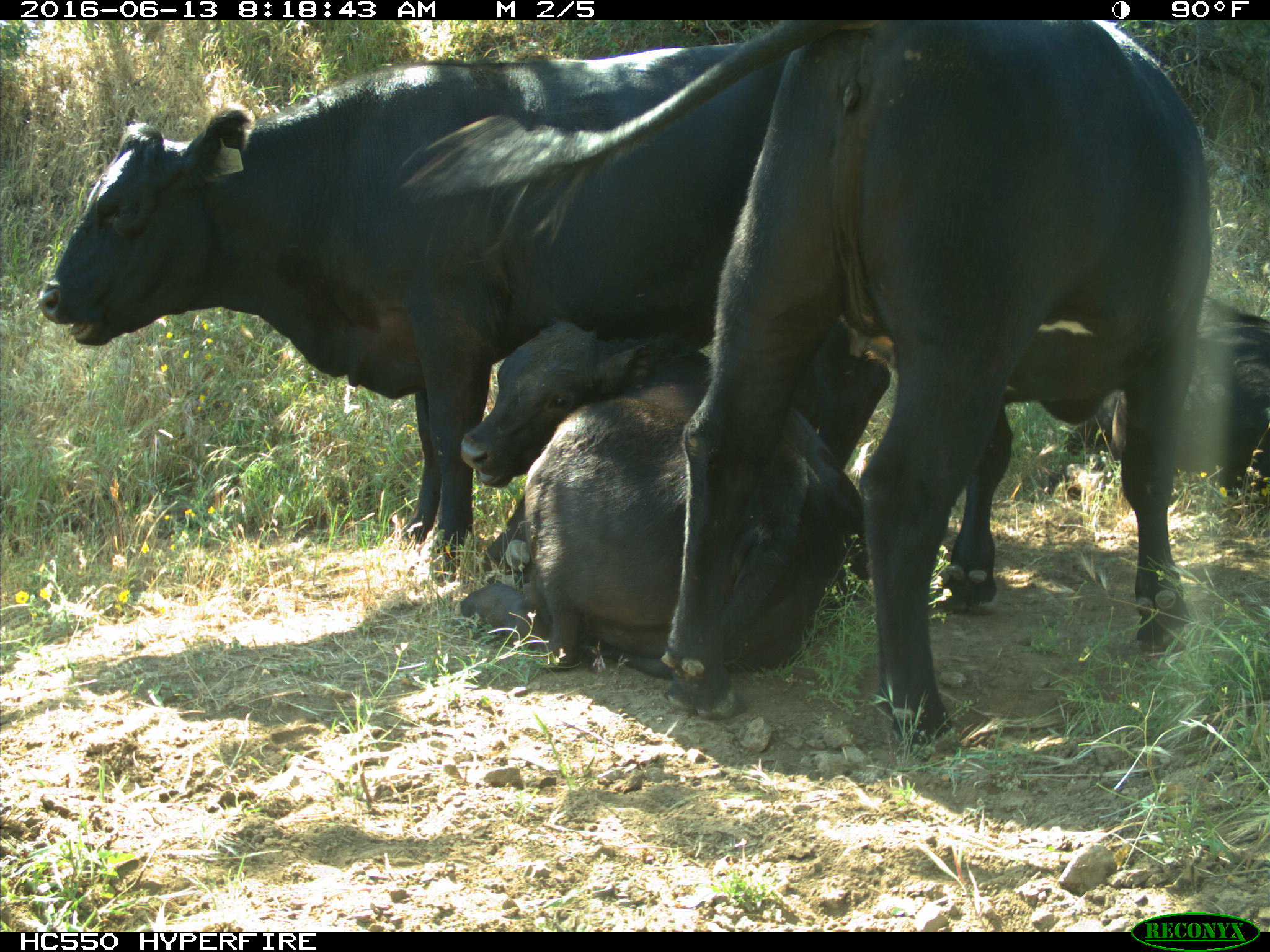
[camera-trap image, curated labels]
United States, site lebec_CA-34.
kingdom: Animalia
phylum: Chordata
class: Mammalia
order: Artiodactyla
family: Bovidae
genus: Bos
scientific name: Bos taurus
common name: domestic cow